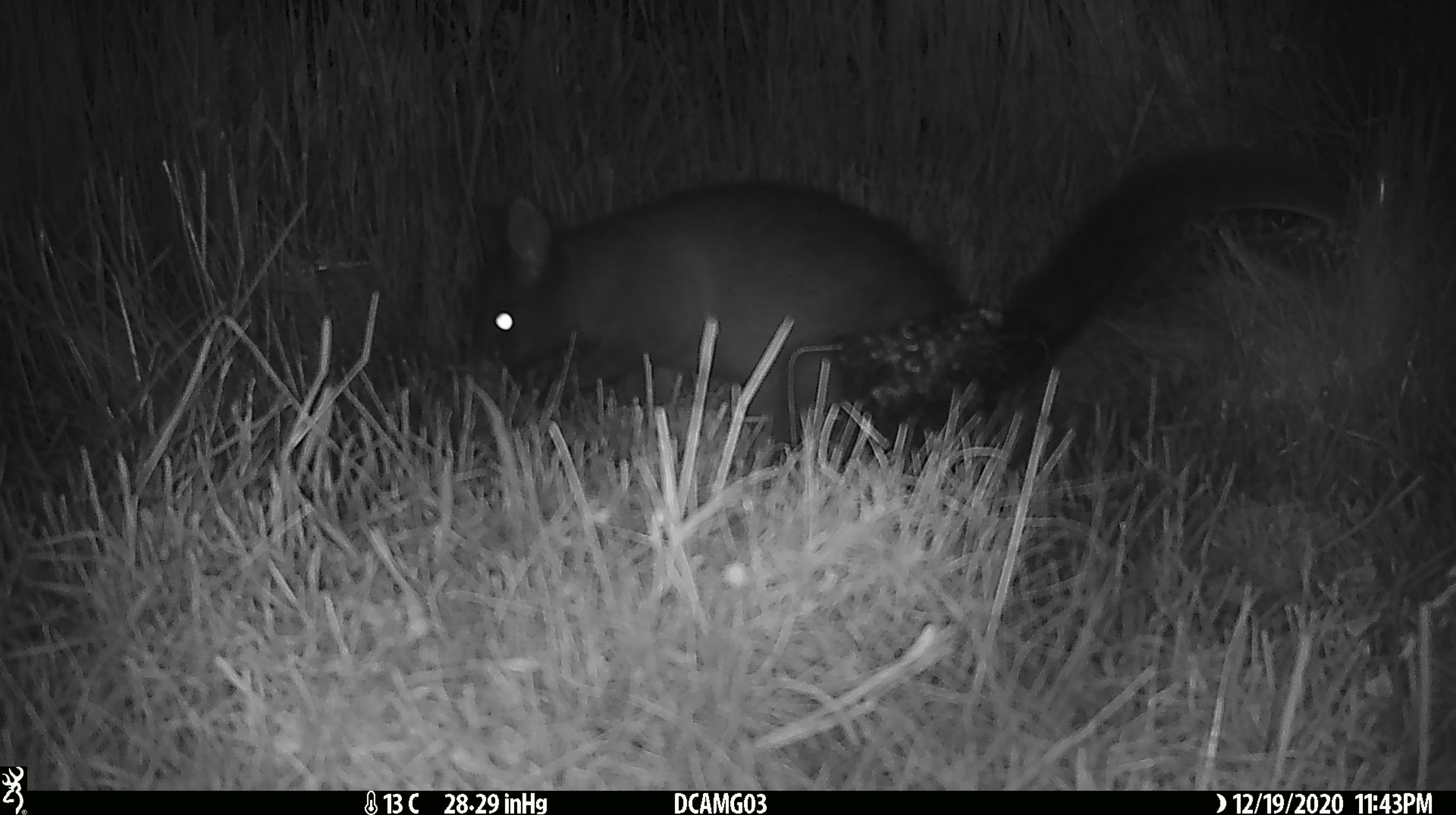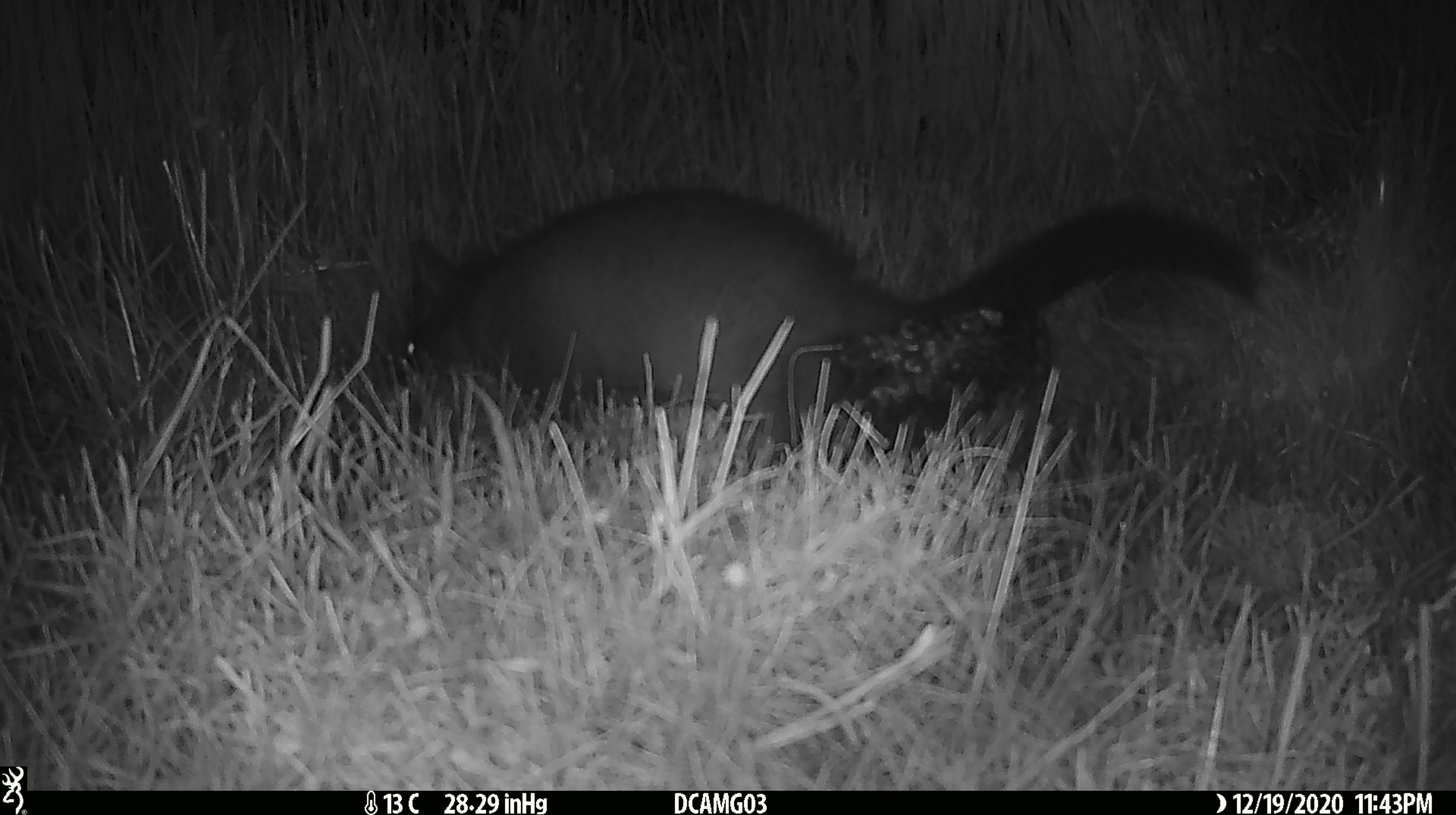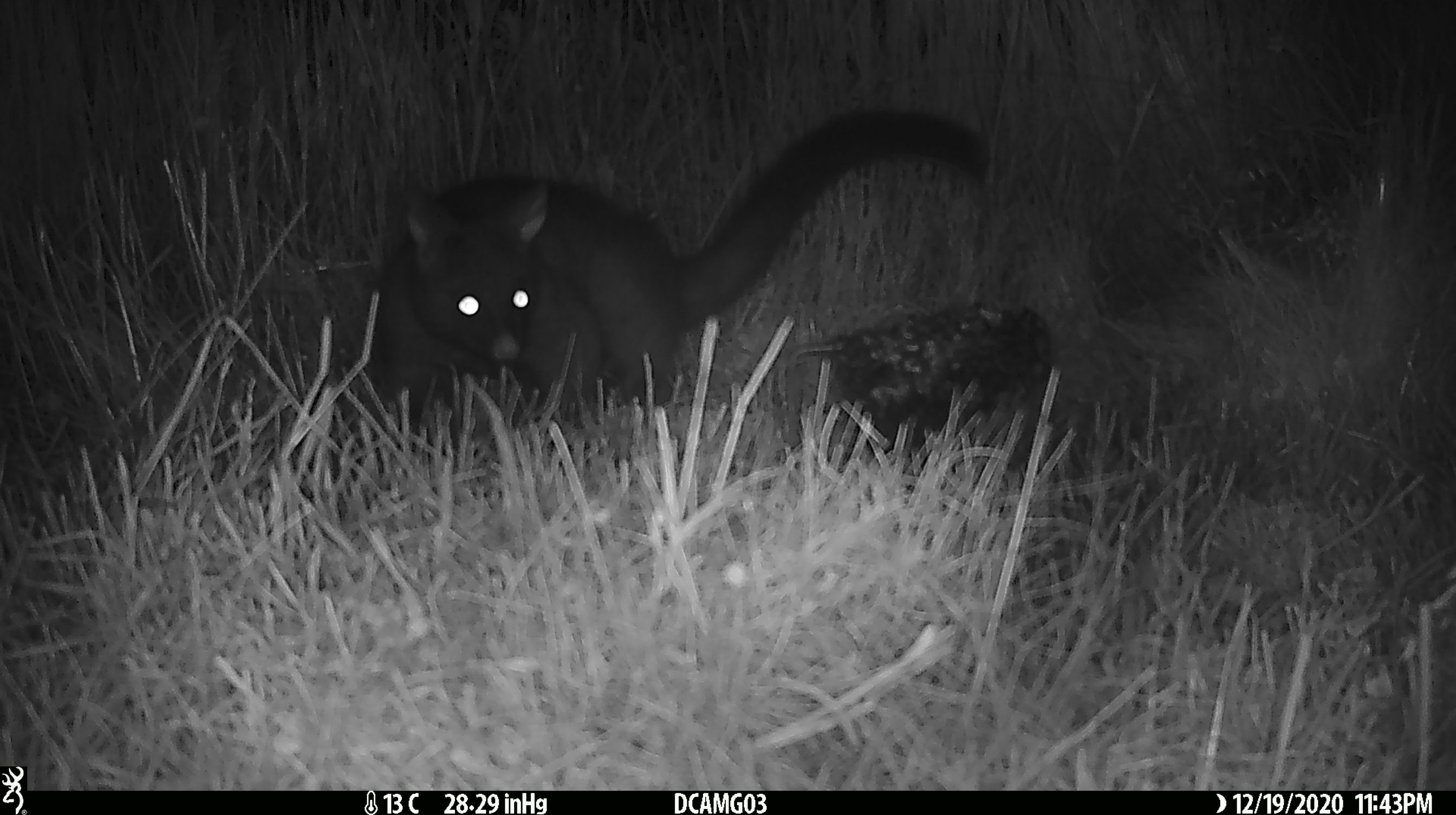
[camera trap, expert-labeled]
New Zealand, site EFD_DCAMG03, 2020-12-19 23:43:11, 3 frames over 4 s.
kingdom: Animalia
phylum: Chordata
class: Mammalia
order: Diprotodontia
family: Phalangeridae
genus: Trichosurus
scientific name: Trichosurus vulpecula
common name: common brushtail possum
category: possum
Possum (common brushtail possum) (Trichosurus vulpecula).